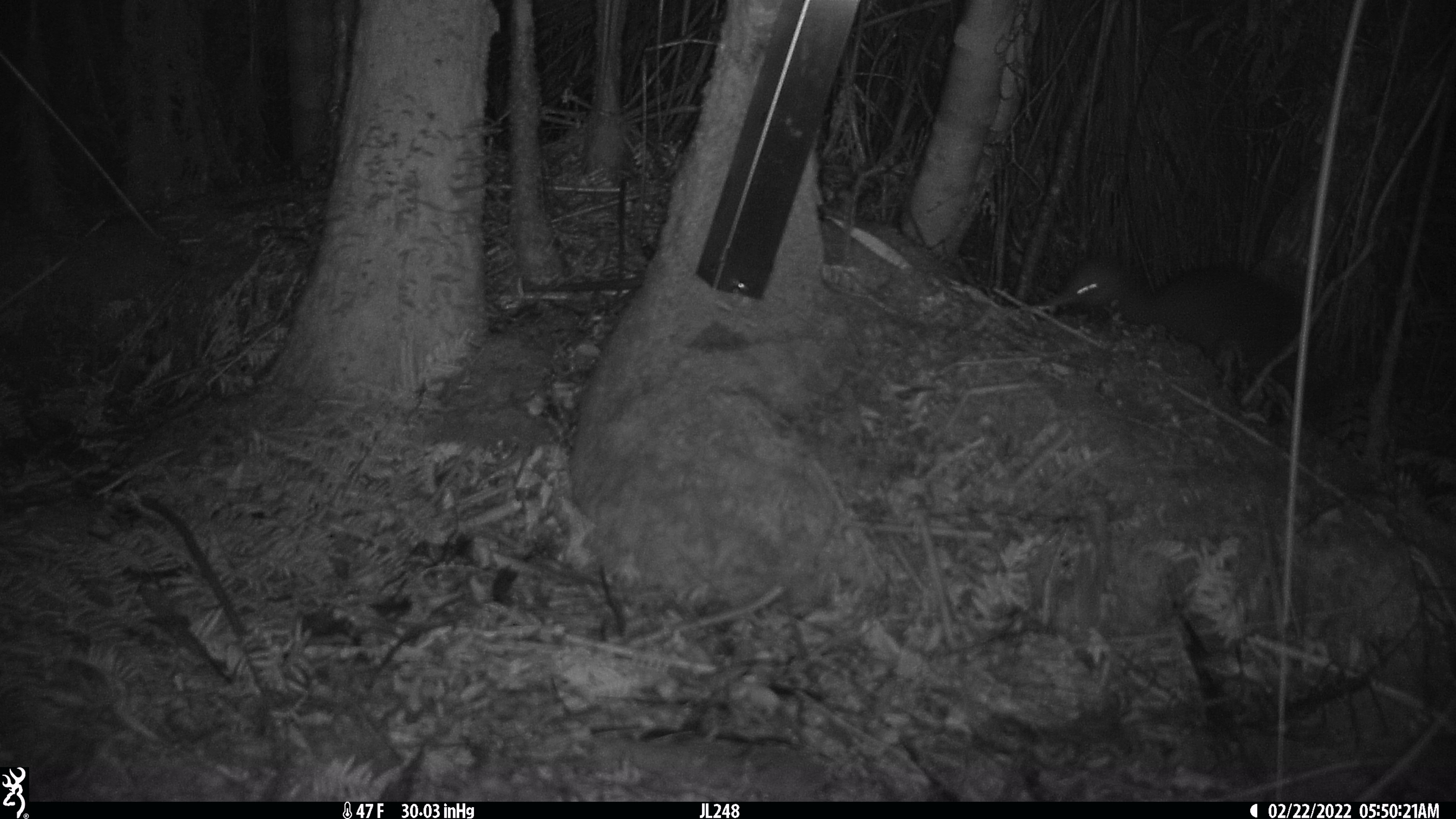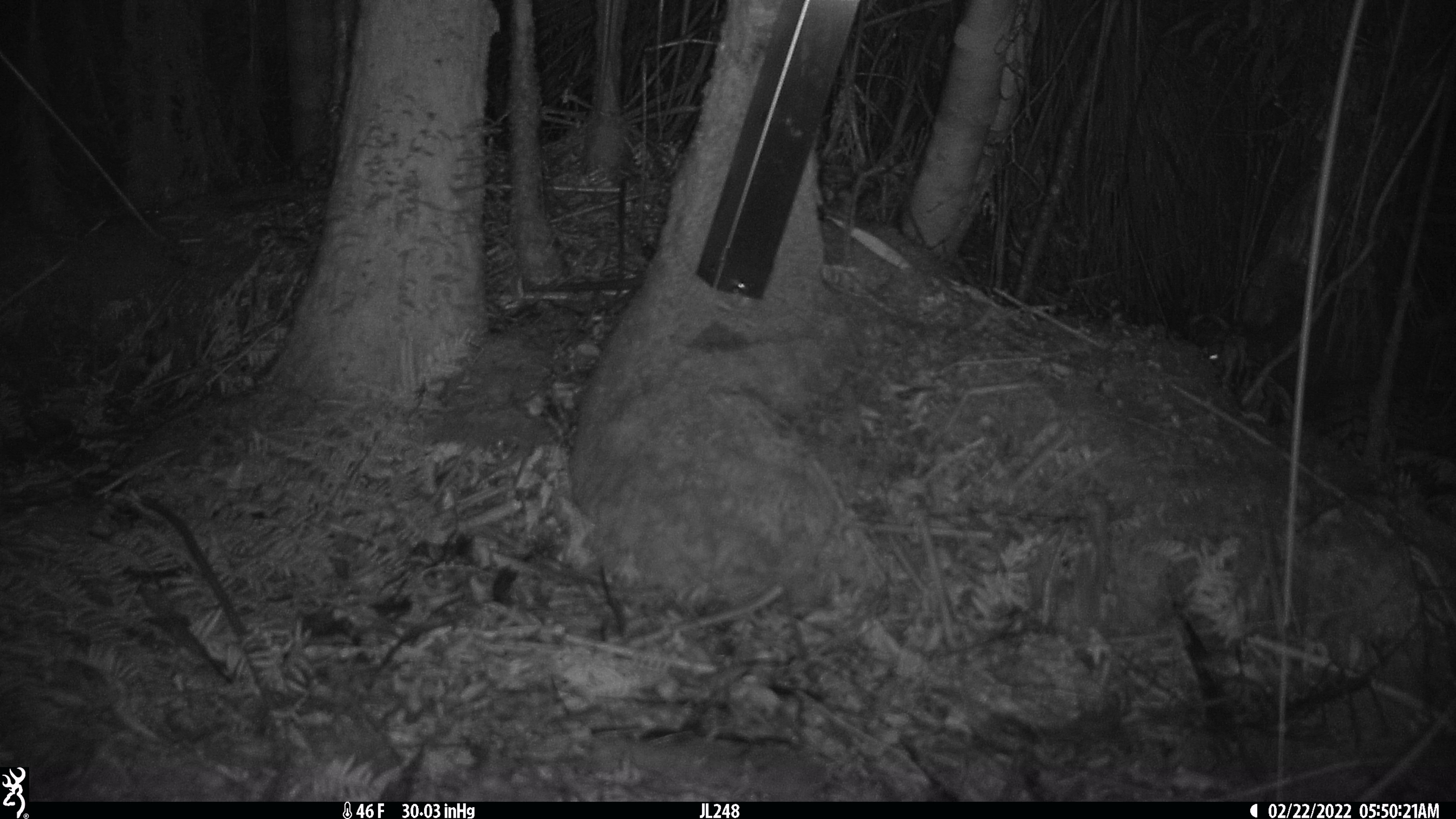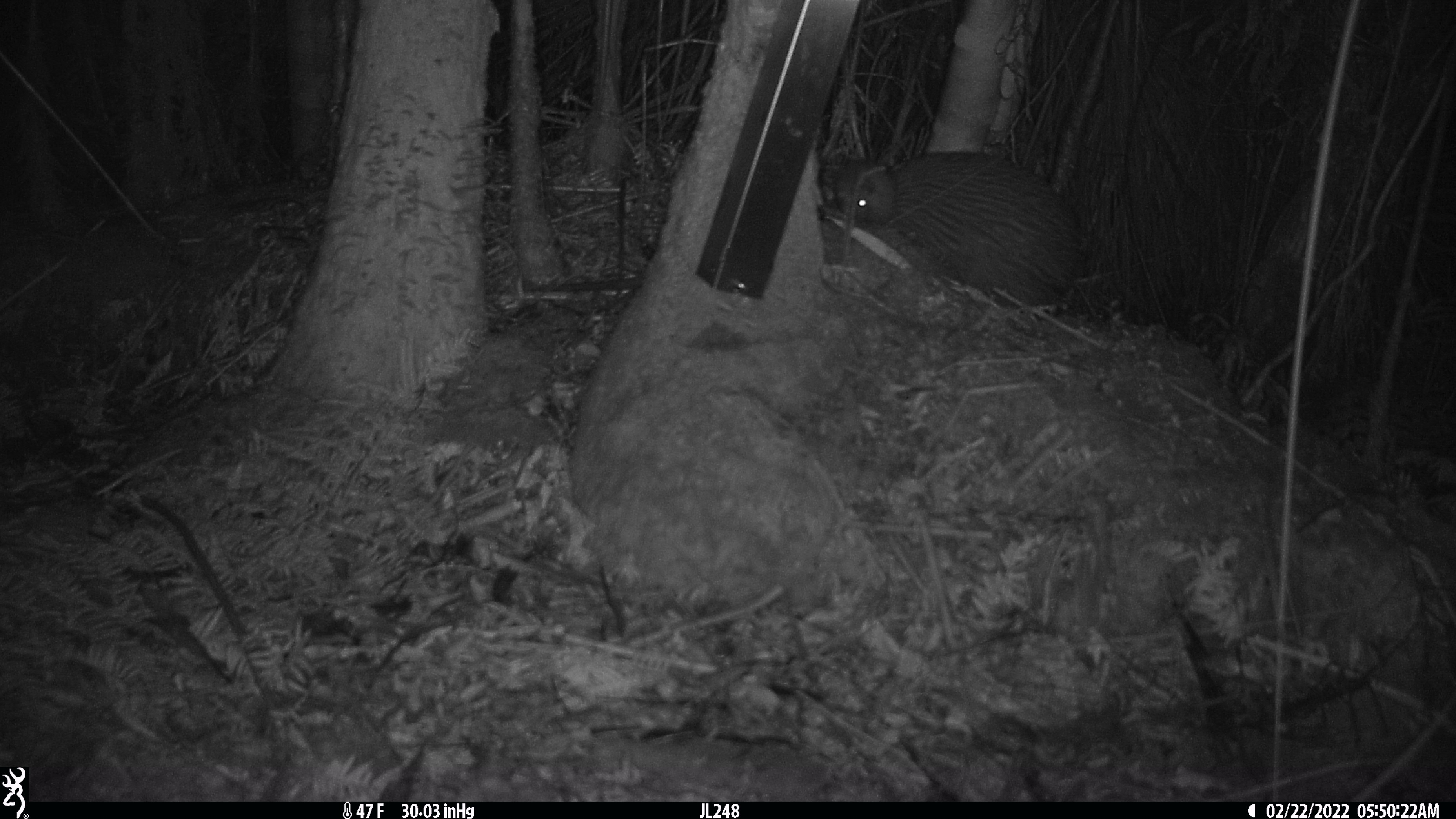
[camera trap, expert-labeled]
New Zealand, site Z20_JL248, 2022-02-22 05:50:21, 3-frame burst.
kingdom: Animalia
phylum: Chordata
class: Aves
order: Apterygiformes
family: Apterygidae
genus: Apteryx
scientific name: Apteryx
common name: kiwi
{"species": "kiwi (Apteryx)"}